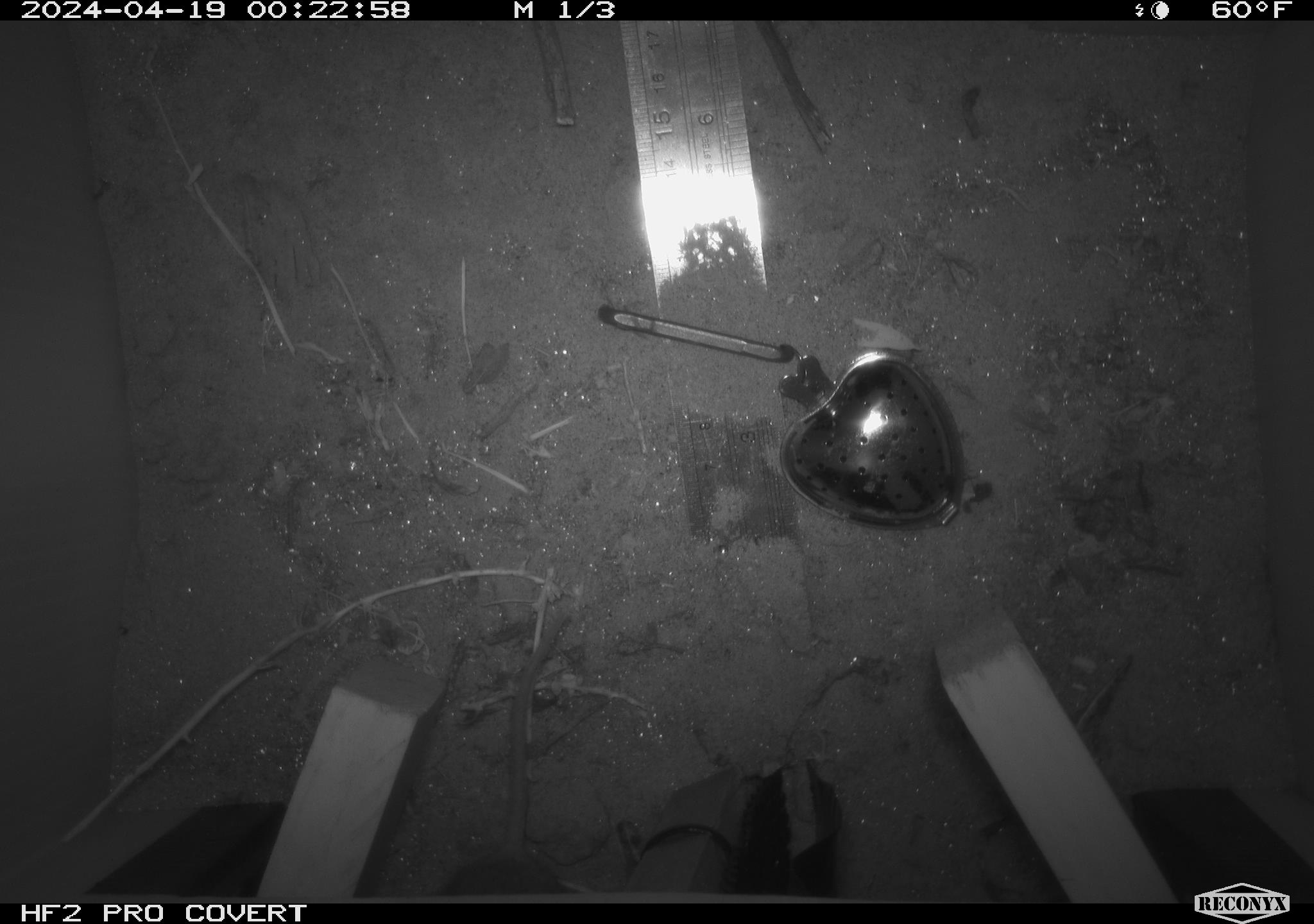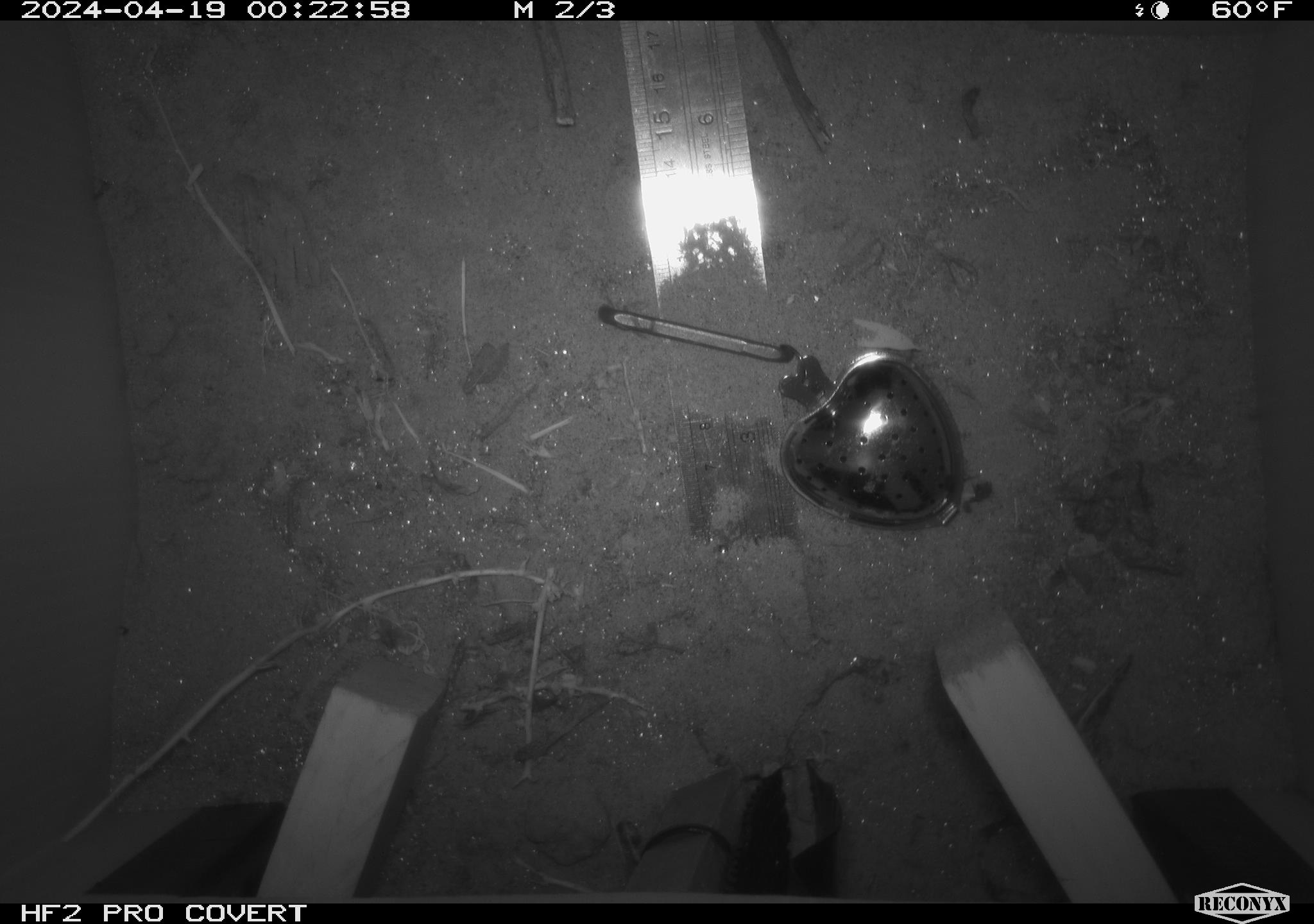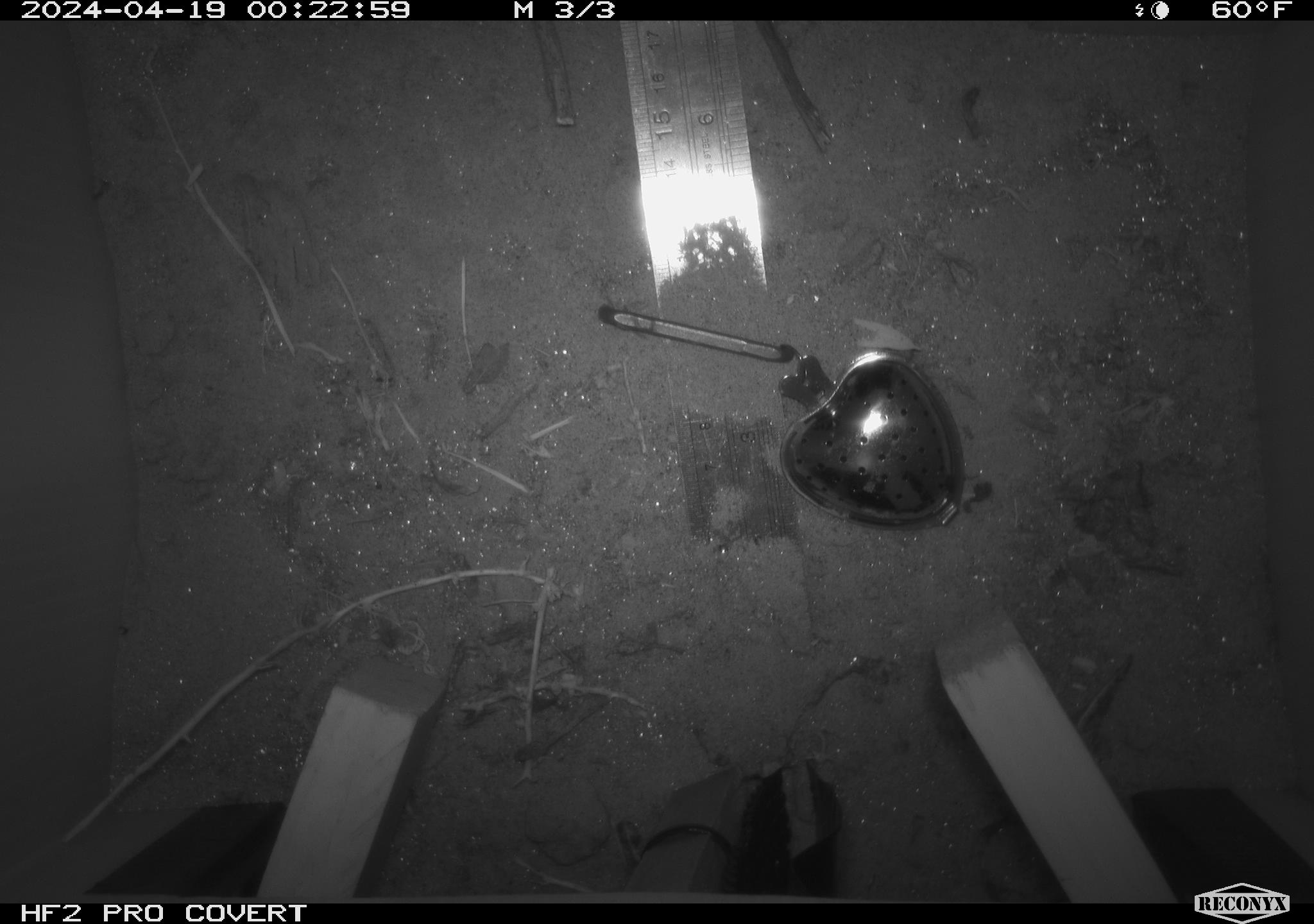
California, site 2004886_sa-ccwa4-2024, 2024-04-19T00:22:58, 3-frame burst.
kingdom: Animalia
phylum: Chordata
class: Mammalia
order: Rodentia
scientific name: Rodentia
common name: woodrat or rat or mouse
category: woodrat or rat or mouse species